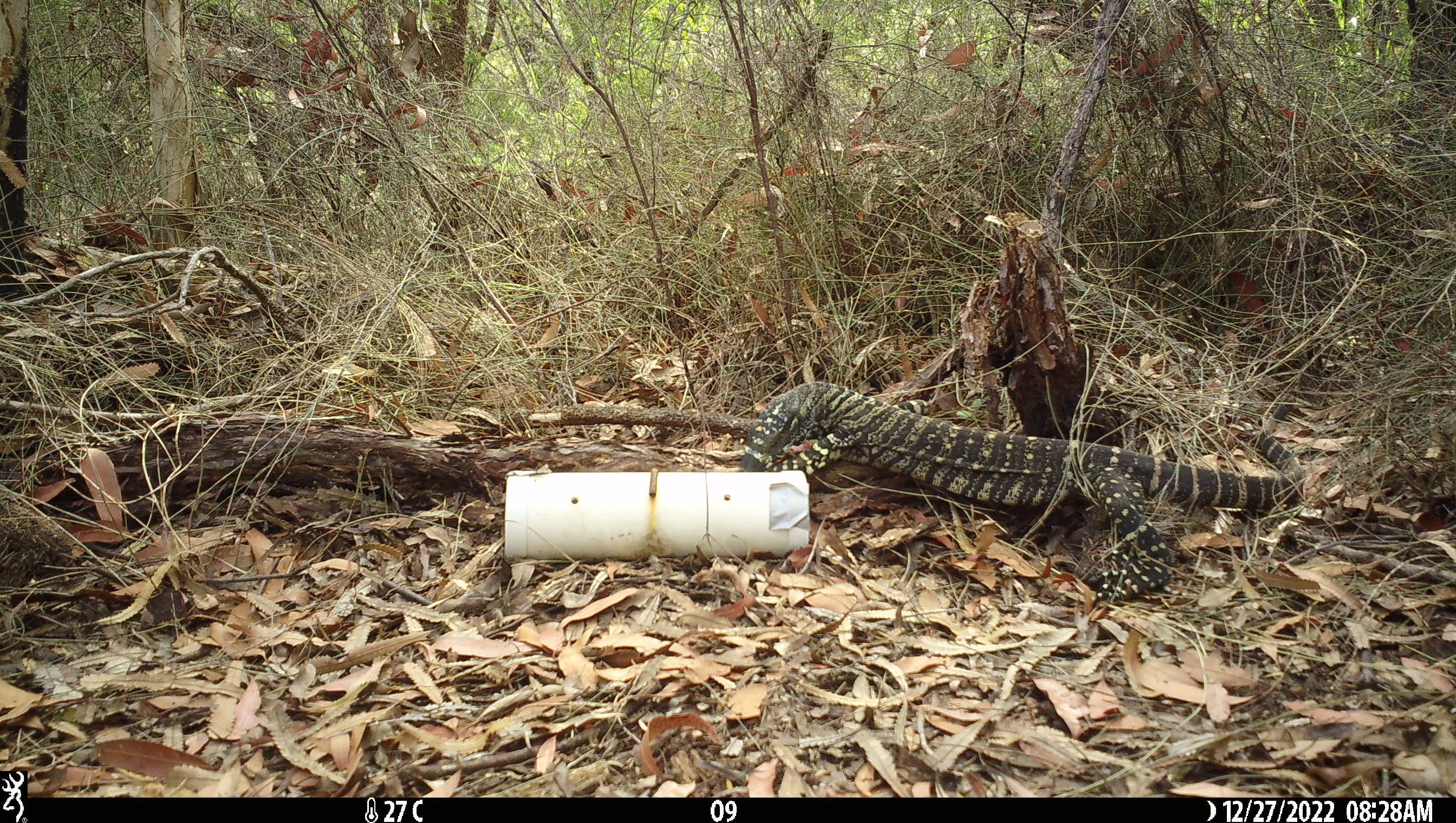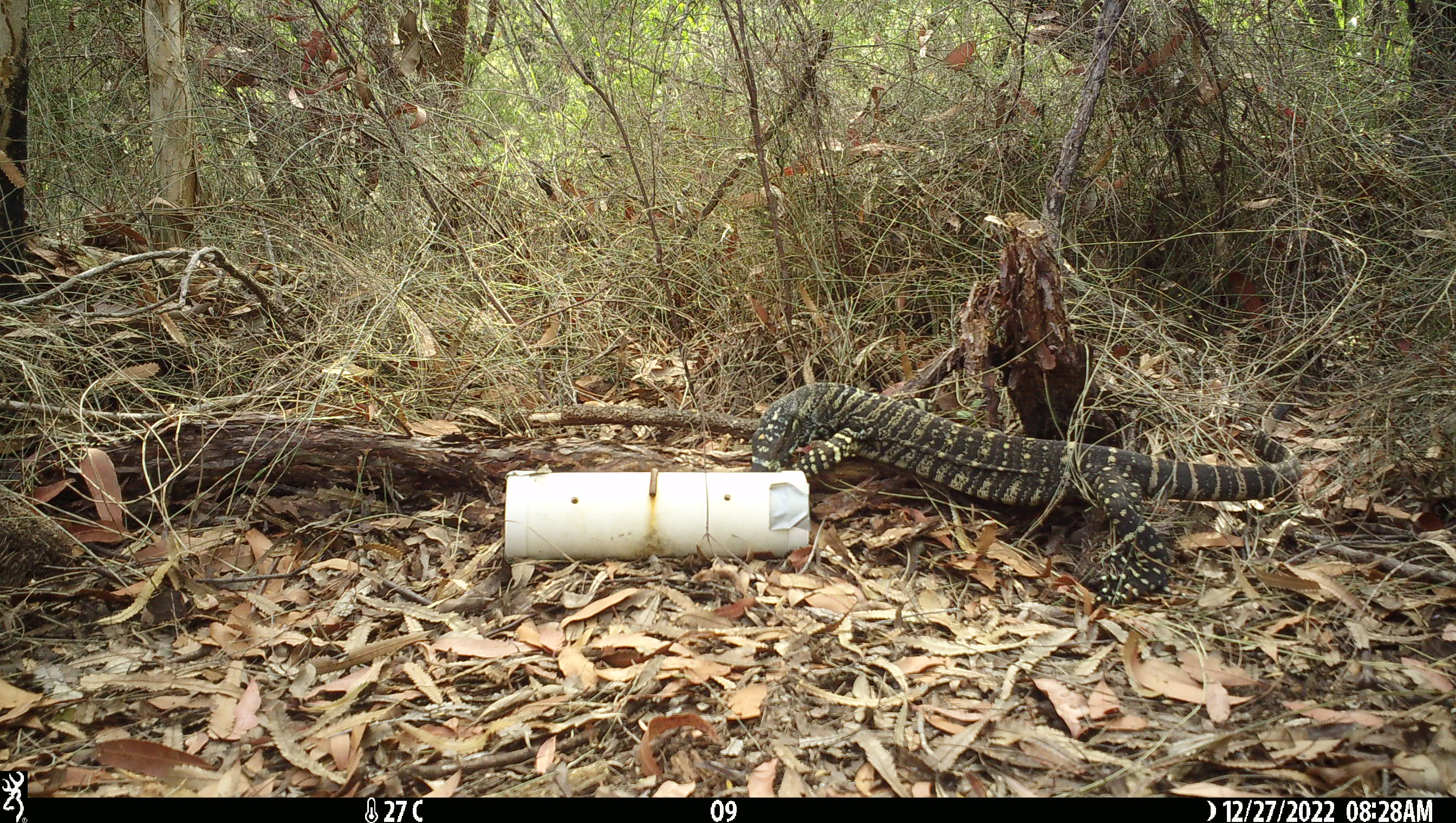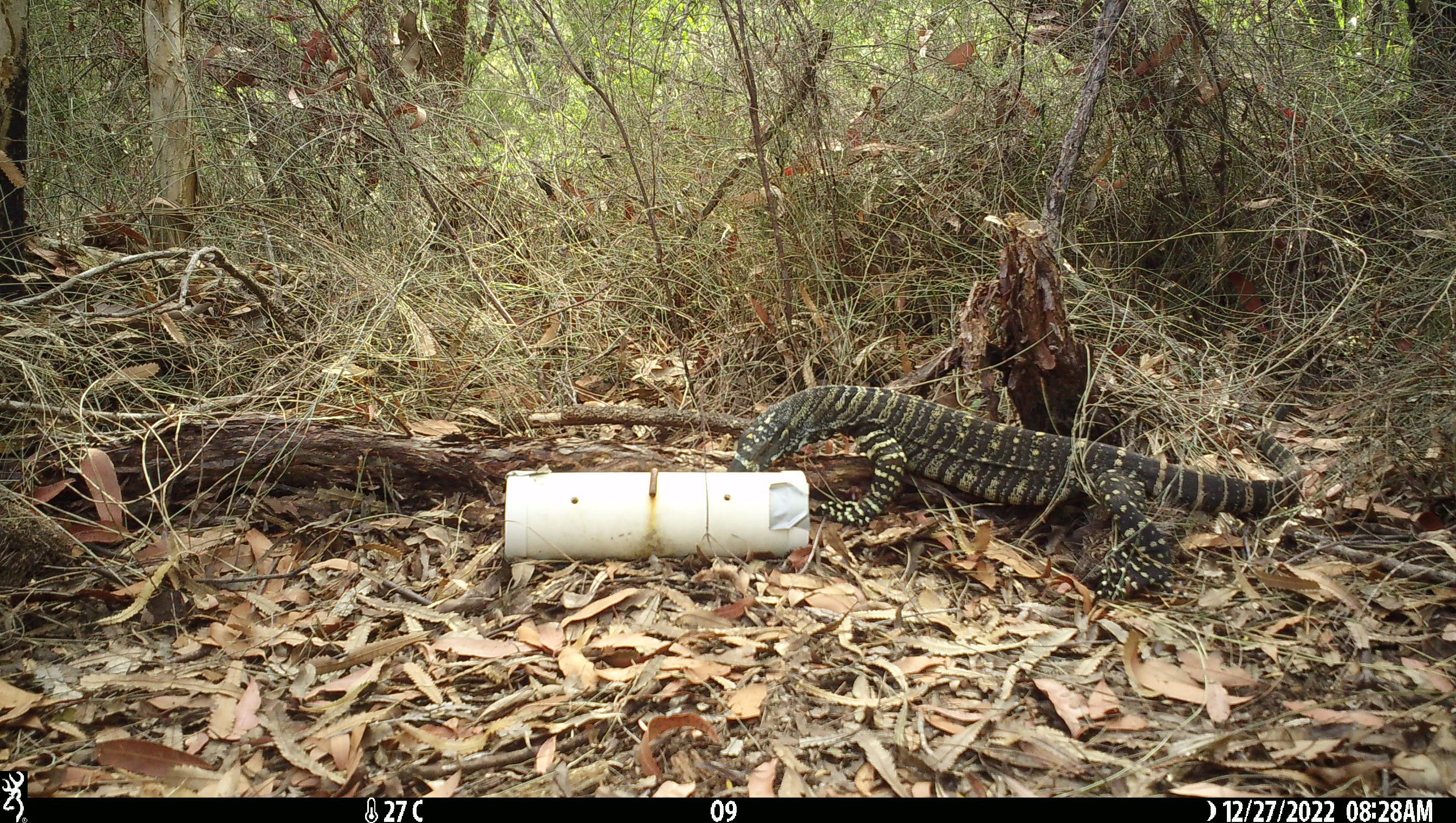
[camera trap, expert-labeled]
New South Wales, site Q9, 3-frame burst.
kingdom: Animalia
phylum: Chordata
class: Reptilia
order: Squamata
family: Varanidae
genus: Varanus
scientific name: Varanus varius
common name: lace monitor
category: goanna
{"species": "goanna (lace monitor) (Varanus varius)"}